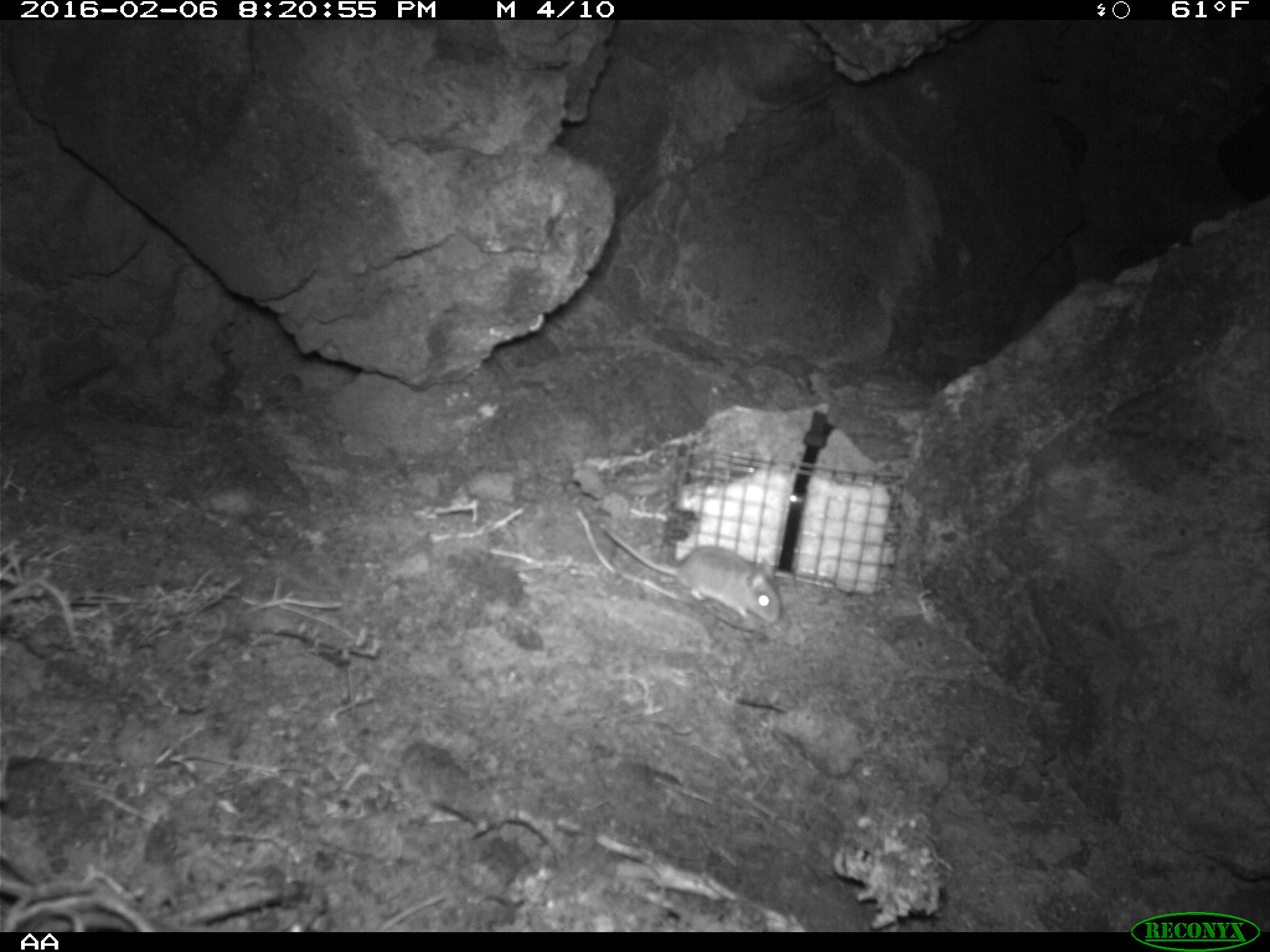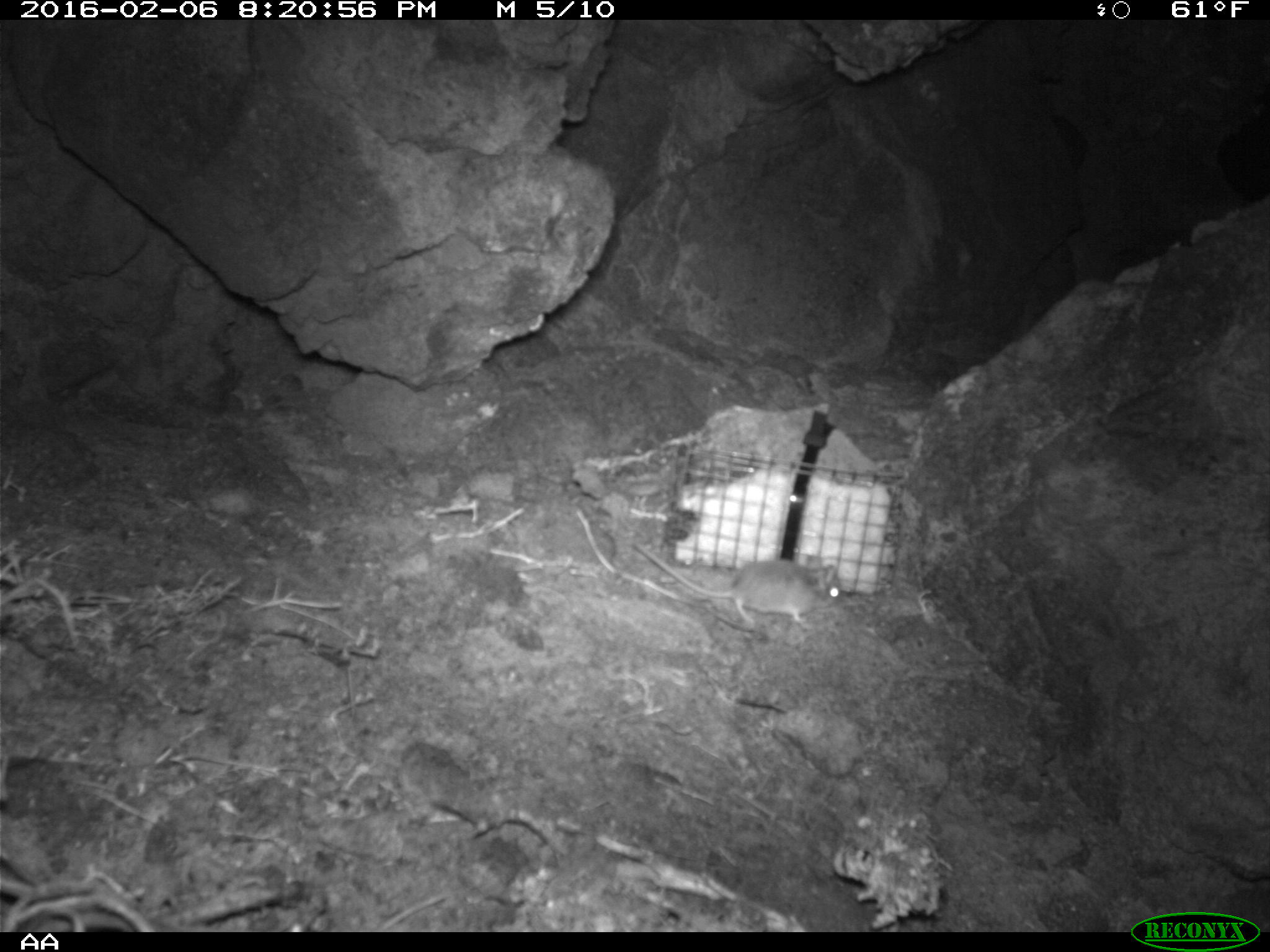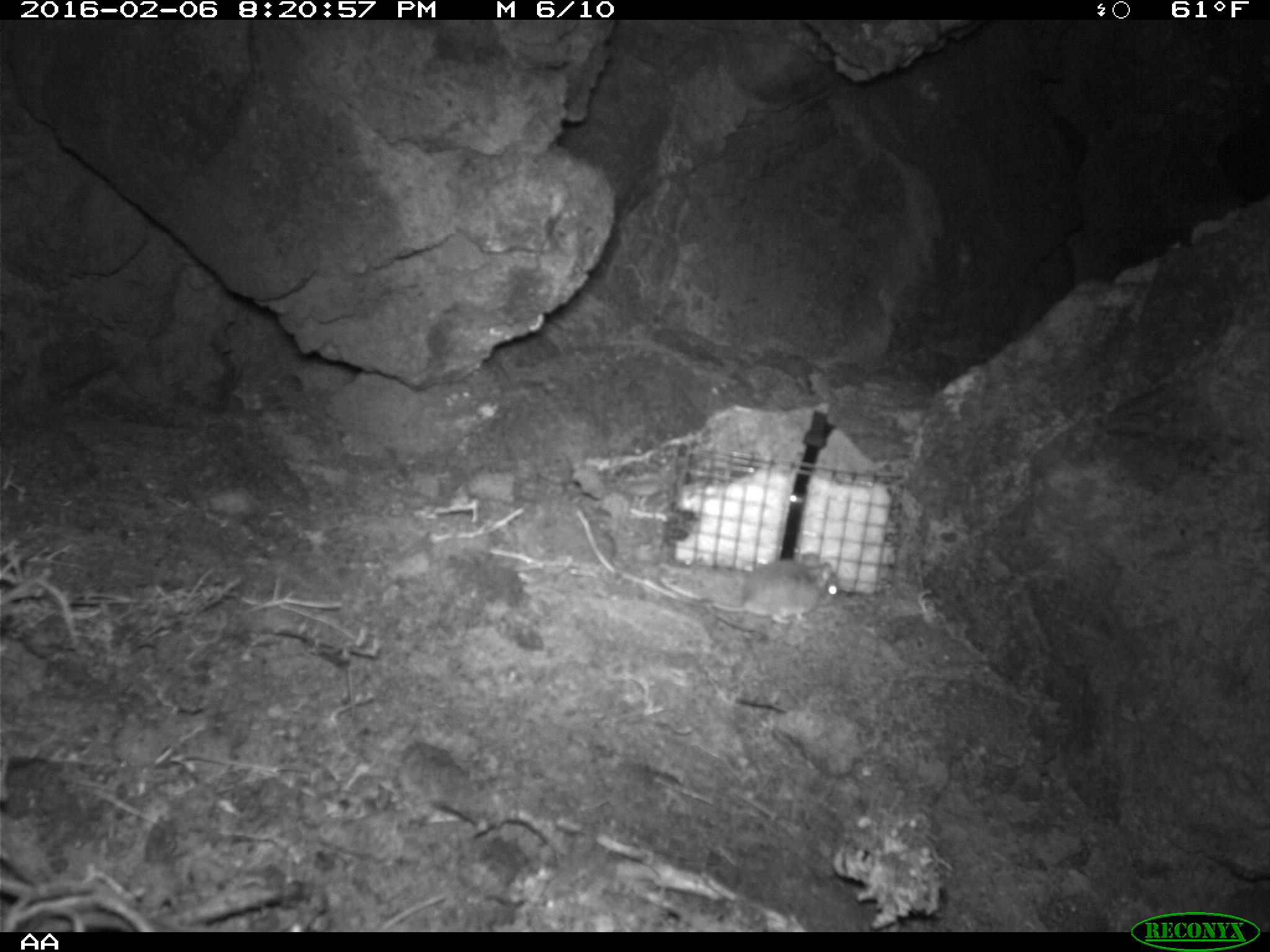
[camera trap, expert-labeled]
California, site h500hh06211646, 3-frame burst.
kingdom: Animalia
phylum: Chordata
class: Mammalia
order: Rodentia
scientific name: Rodentia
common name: rodent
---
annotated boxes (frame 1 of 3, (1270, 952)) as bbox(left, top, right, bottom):
rodent: bbox(596, 521, 782, 624)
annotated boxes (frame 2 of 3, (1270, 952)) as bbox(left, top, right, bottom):
rodent: bbox(631, 542, 843, 628)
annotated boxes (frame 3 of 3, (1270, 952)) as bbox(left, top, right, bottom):
rodent: bbox(700, 549, 841, 638)